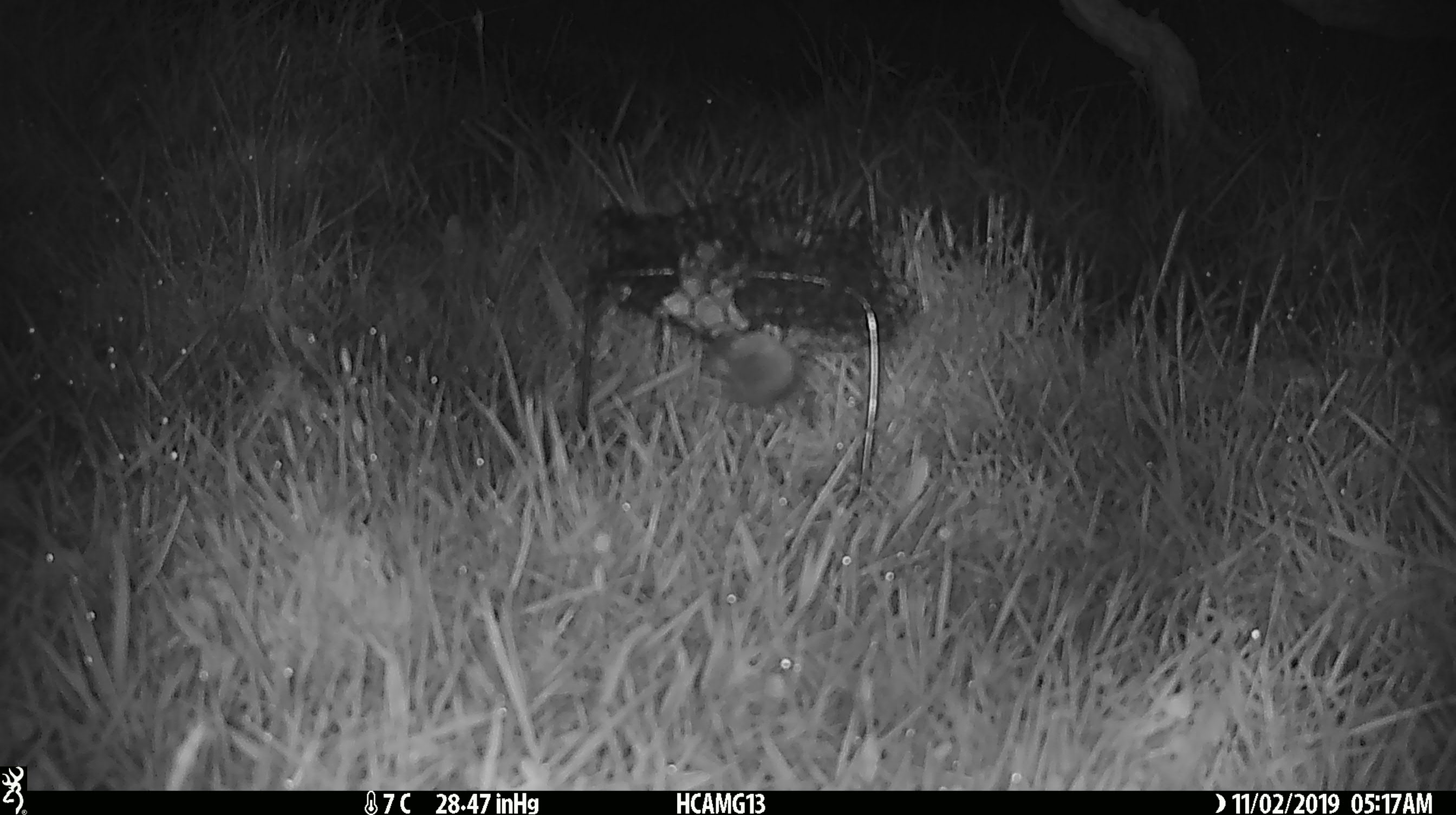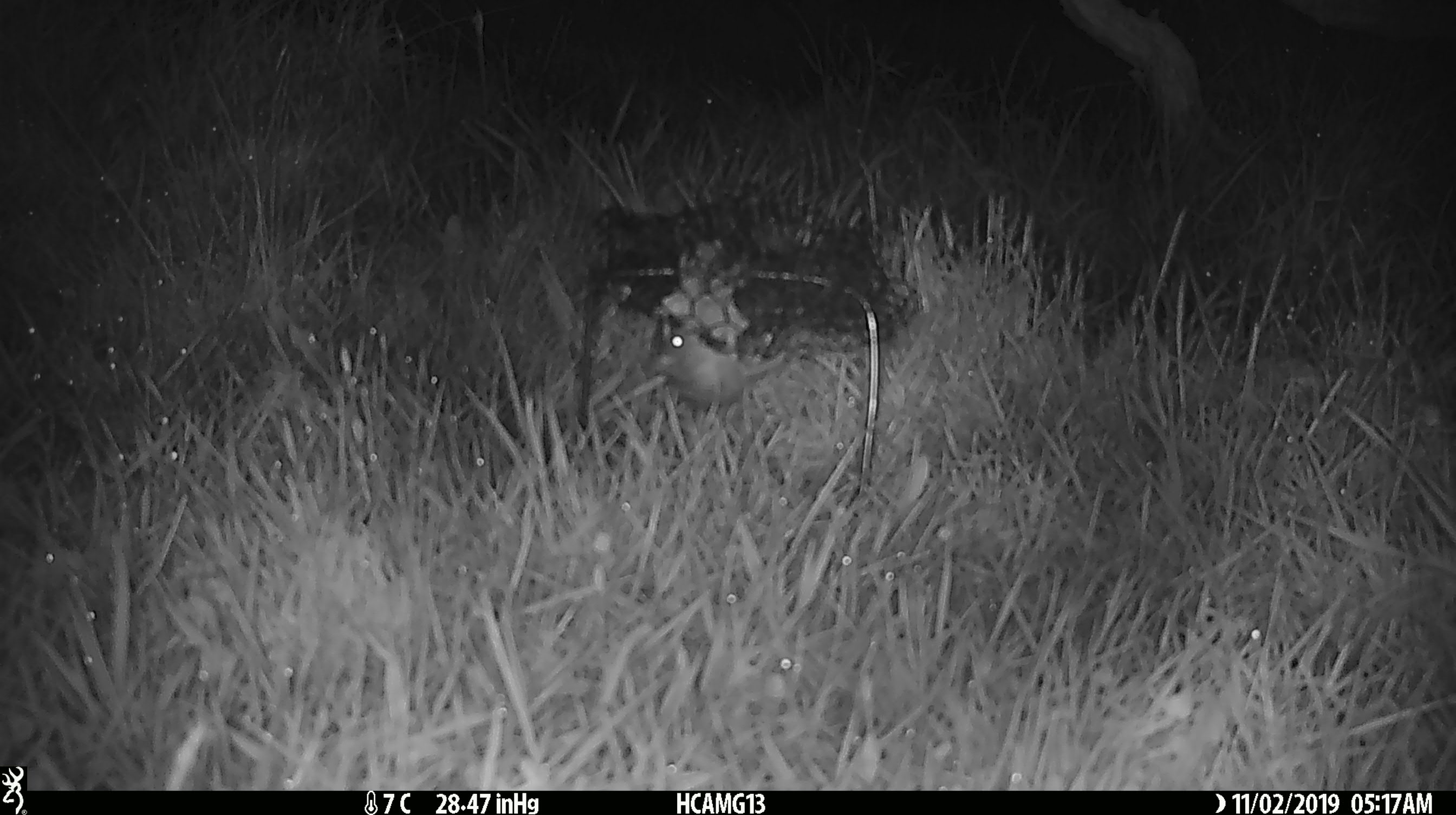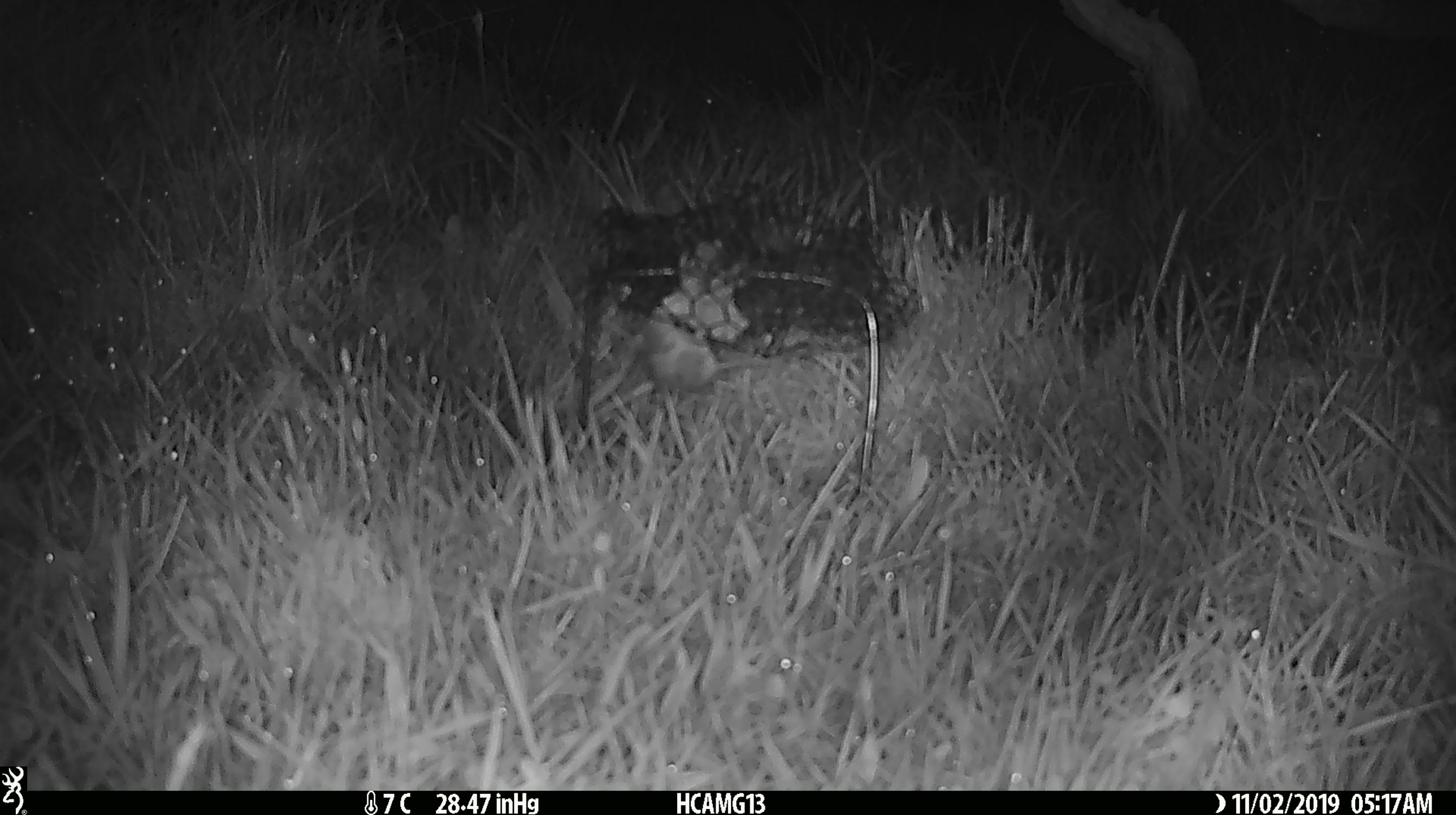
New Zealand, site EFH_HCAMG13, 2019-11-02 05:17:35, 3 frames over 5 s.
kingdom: Animalia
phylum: Chordata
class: Mammalia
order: Rodentia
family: Muridae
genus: Mus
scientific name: Mus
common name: mouse